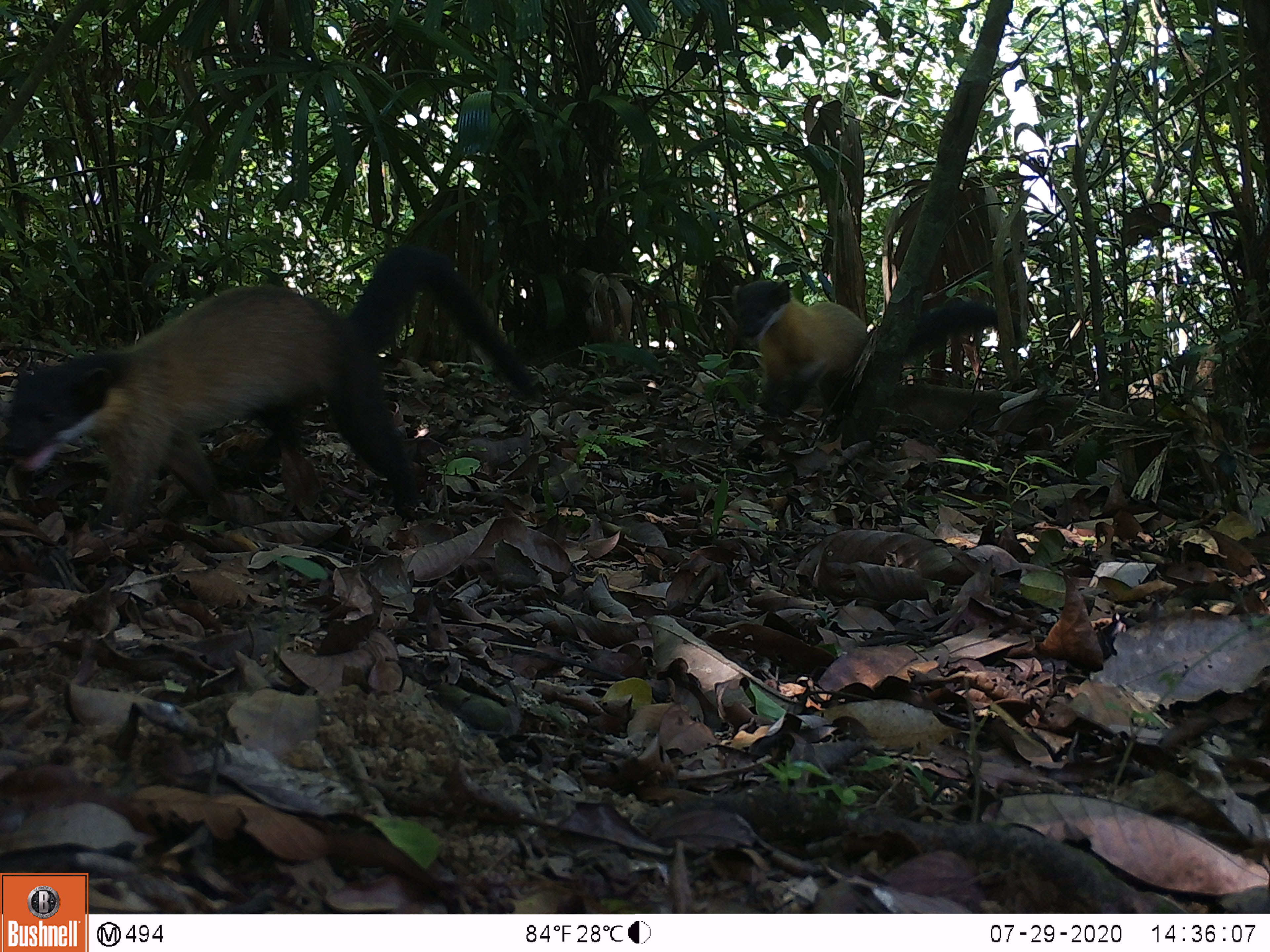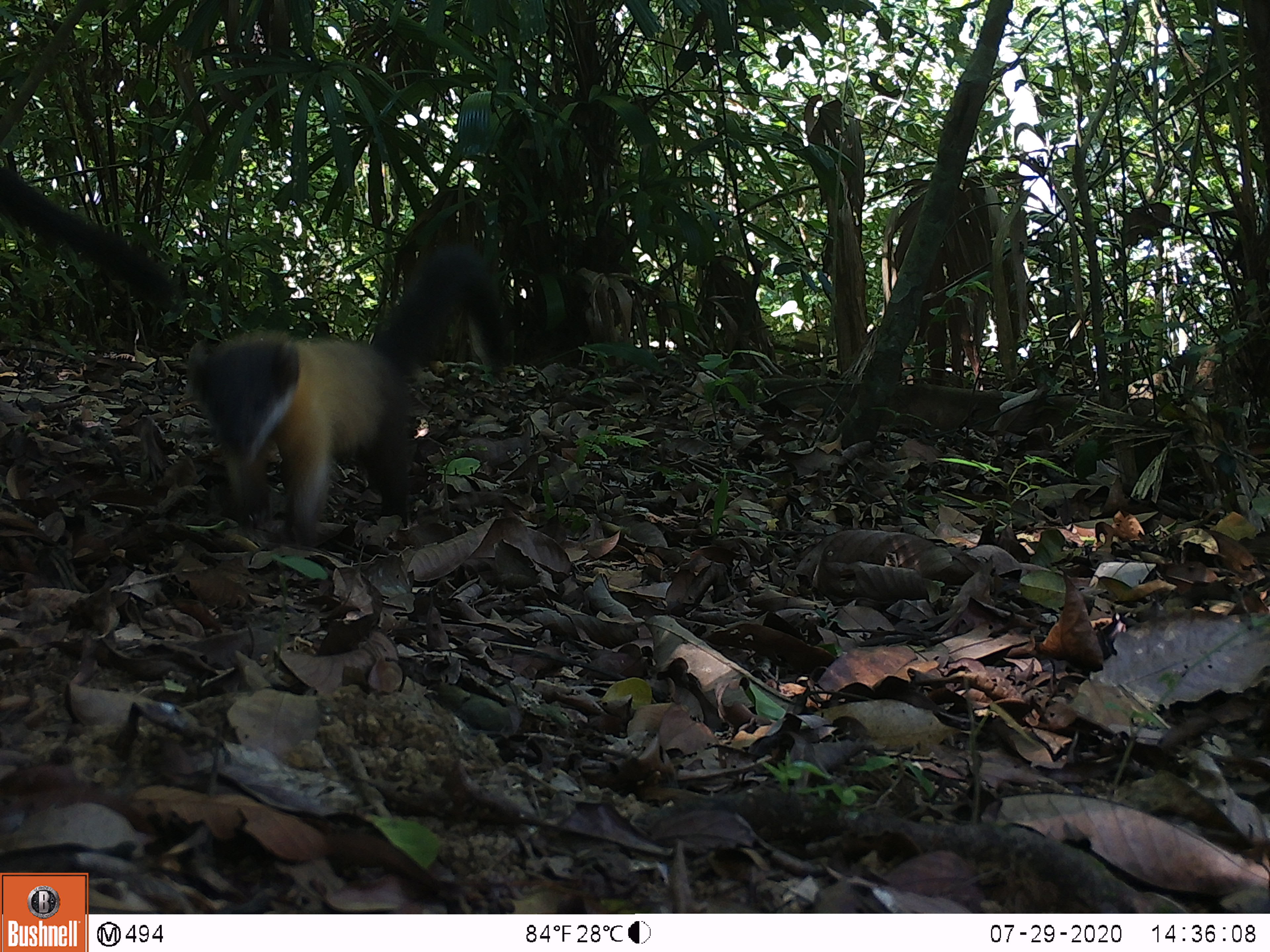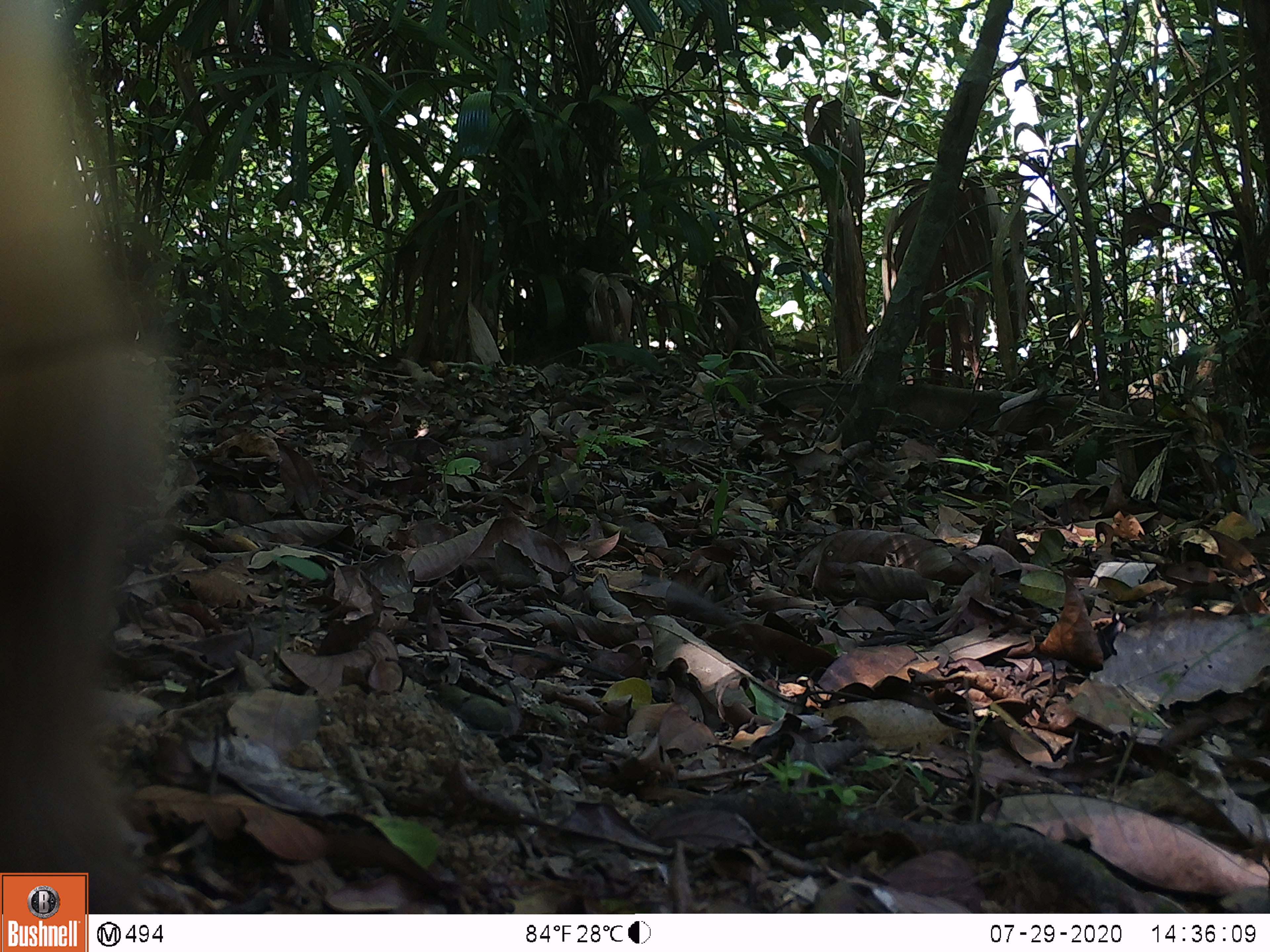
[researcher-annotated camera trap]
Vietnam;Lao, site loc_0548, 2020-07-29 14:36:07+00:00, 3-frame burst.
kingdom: Animalia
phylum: Chordata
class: Mammalia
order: Carnivora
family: Mustelidae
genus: Martes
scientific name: Martes flavigula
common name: yellow-throated marten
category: yellow throated marten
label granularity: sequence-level